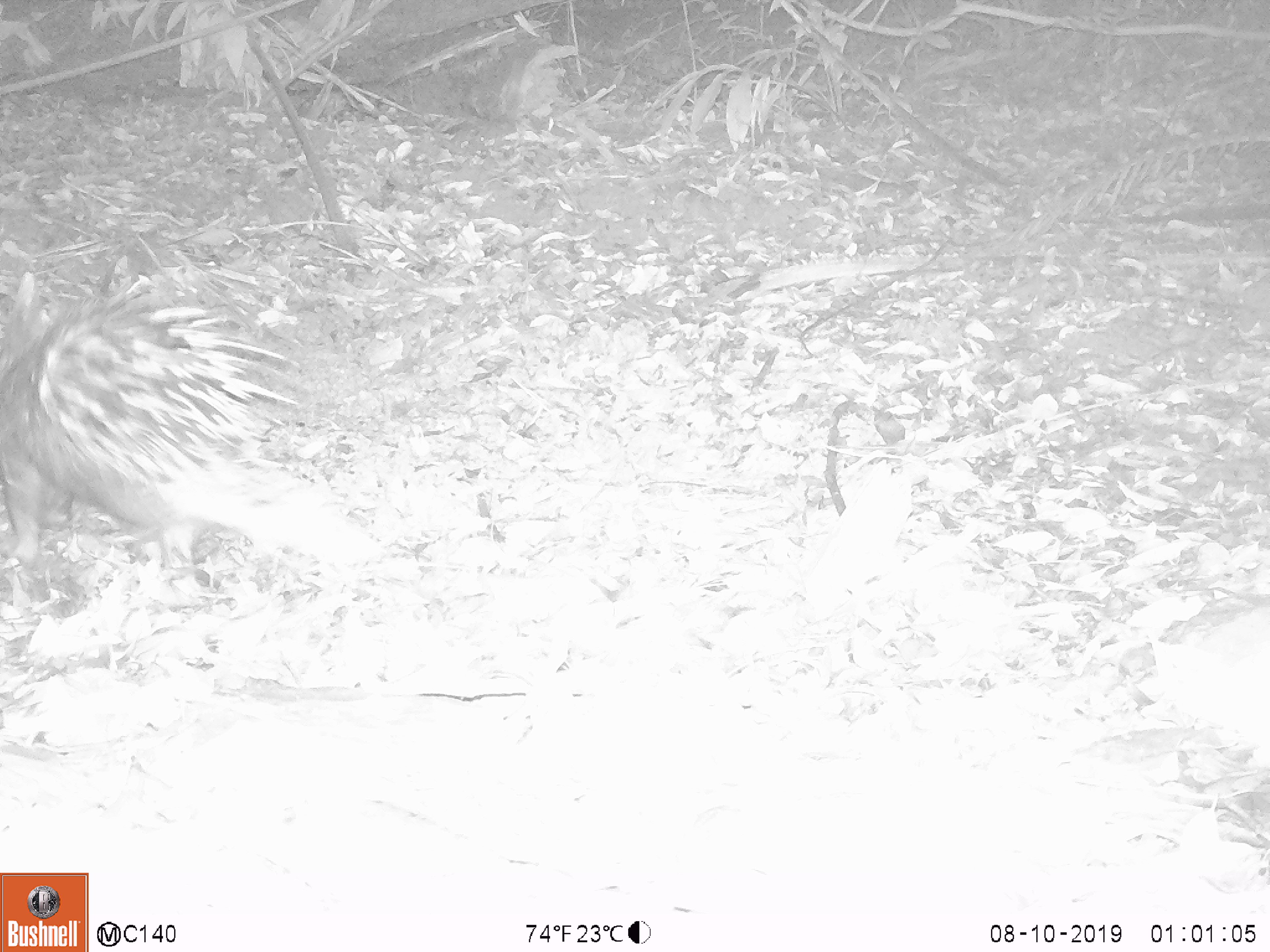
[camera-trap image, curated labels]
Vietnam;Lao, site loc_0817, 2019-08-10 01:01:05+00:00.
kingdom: Animalia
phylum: Chordata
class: Mammalia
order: Rodentia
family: Hystricidae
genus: Hystrix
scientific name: Hystrix brachyura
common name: malayan porcupine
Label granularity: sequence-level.